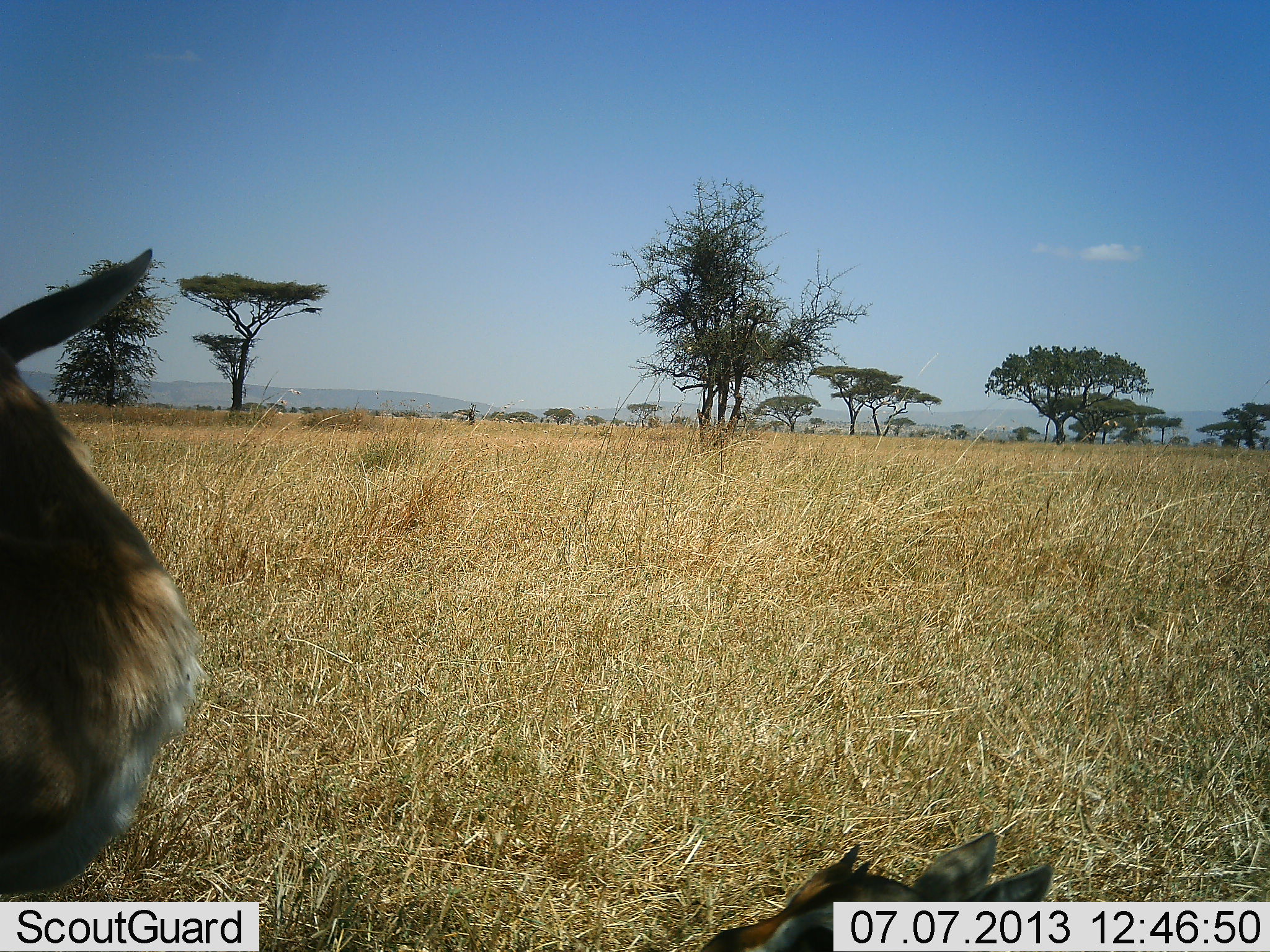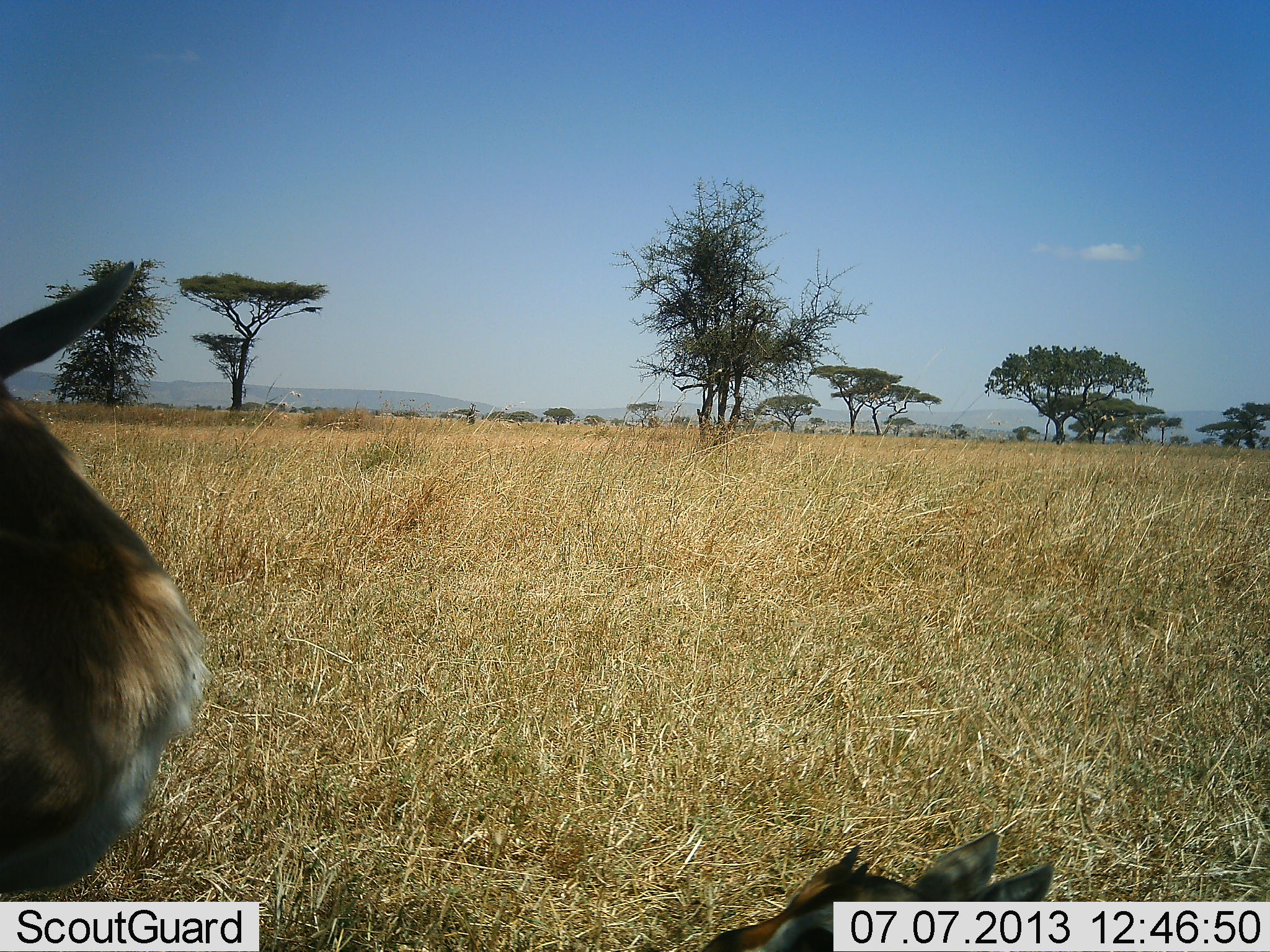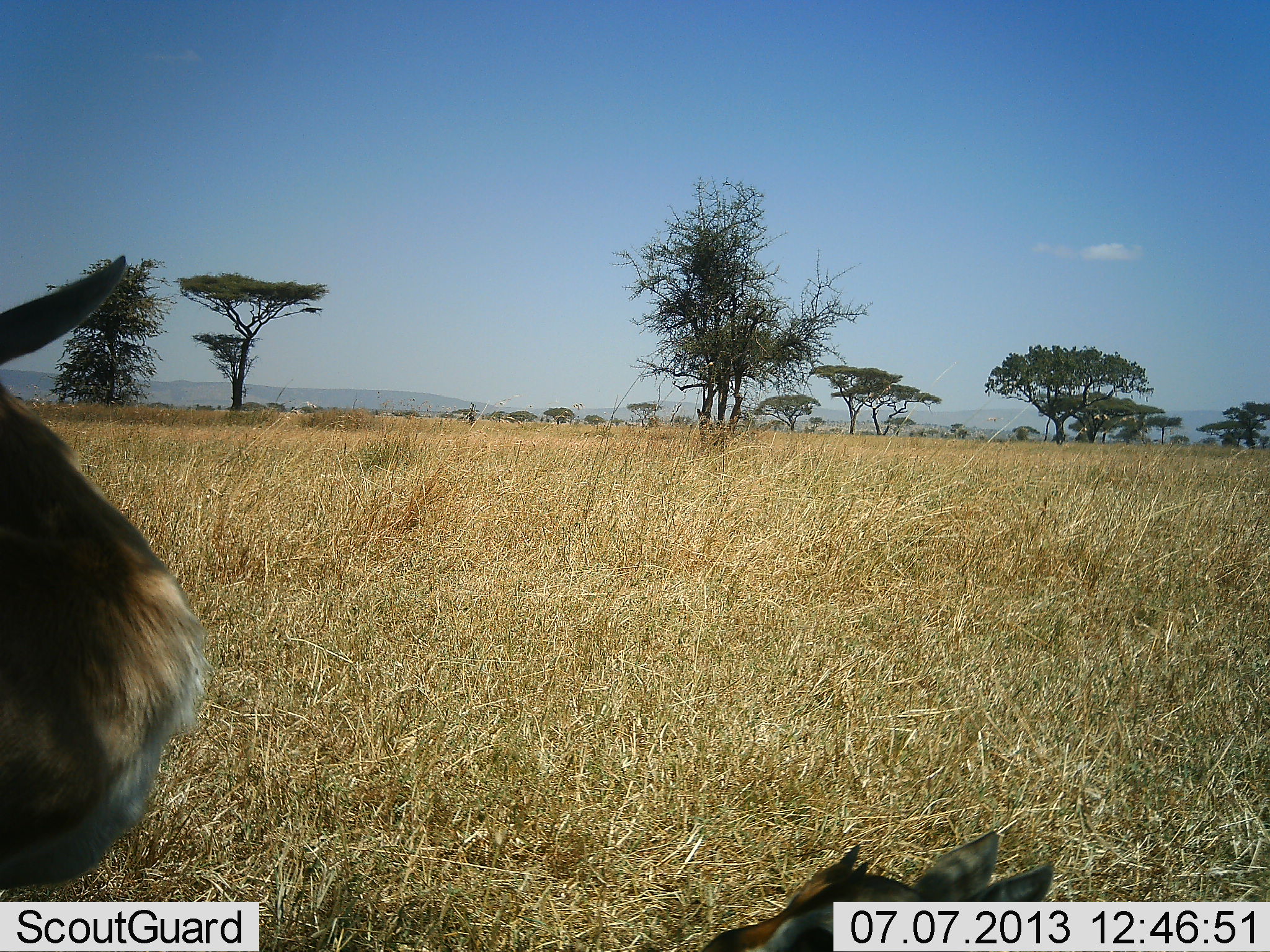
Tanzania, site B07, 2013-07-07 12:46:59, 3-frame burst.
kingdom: Animalia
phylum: Chordata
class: Mammalia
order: Artiodactyla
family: Bovidae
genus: Eudorcas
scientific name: Eudorcas thomsonii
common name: thomson's gazelle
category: gazellethomsons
Gazellethomsons (thomson's gazelle) (Eudorcas thomsonii), count 2. Behavior (volunteer vote fractions): standing 100%, resting 80%, moving 0%, interacting 0%. Young present (vote fraction): 10%. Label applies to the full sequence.